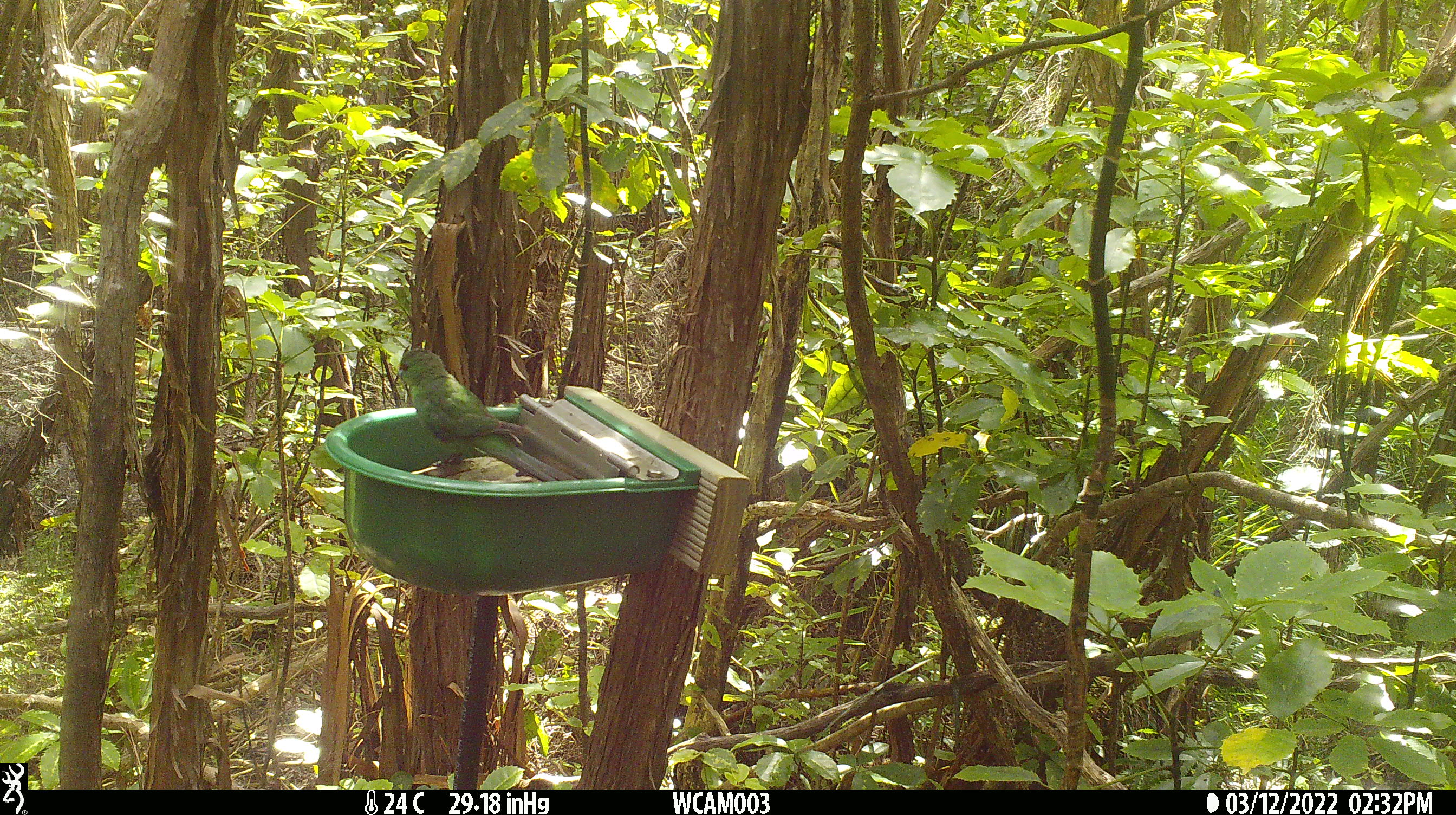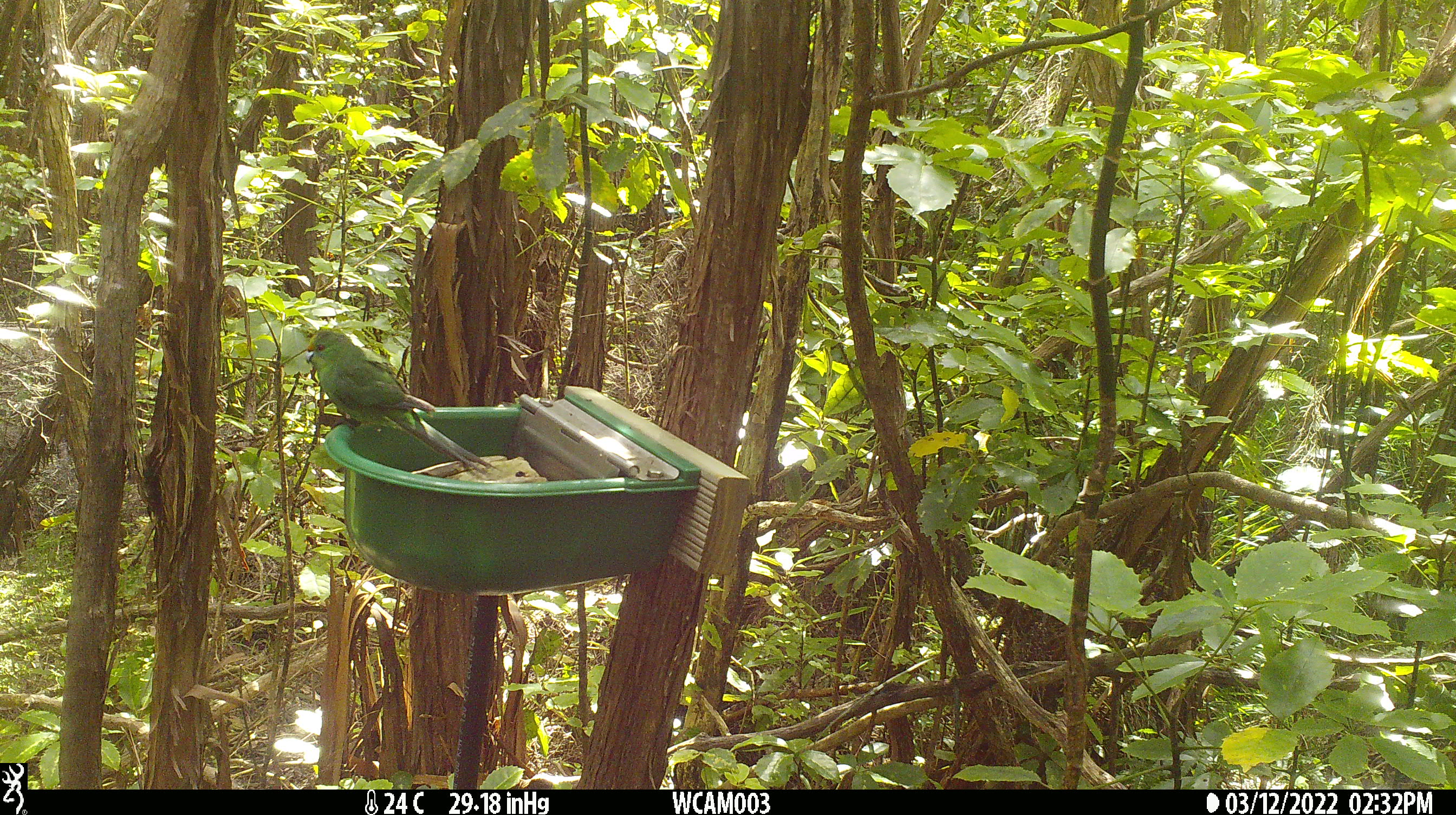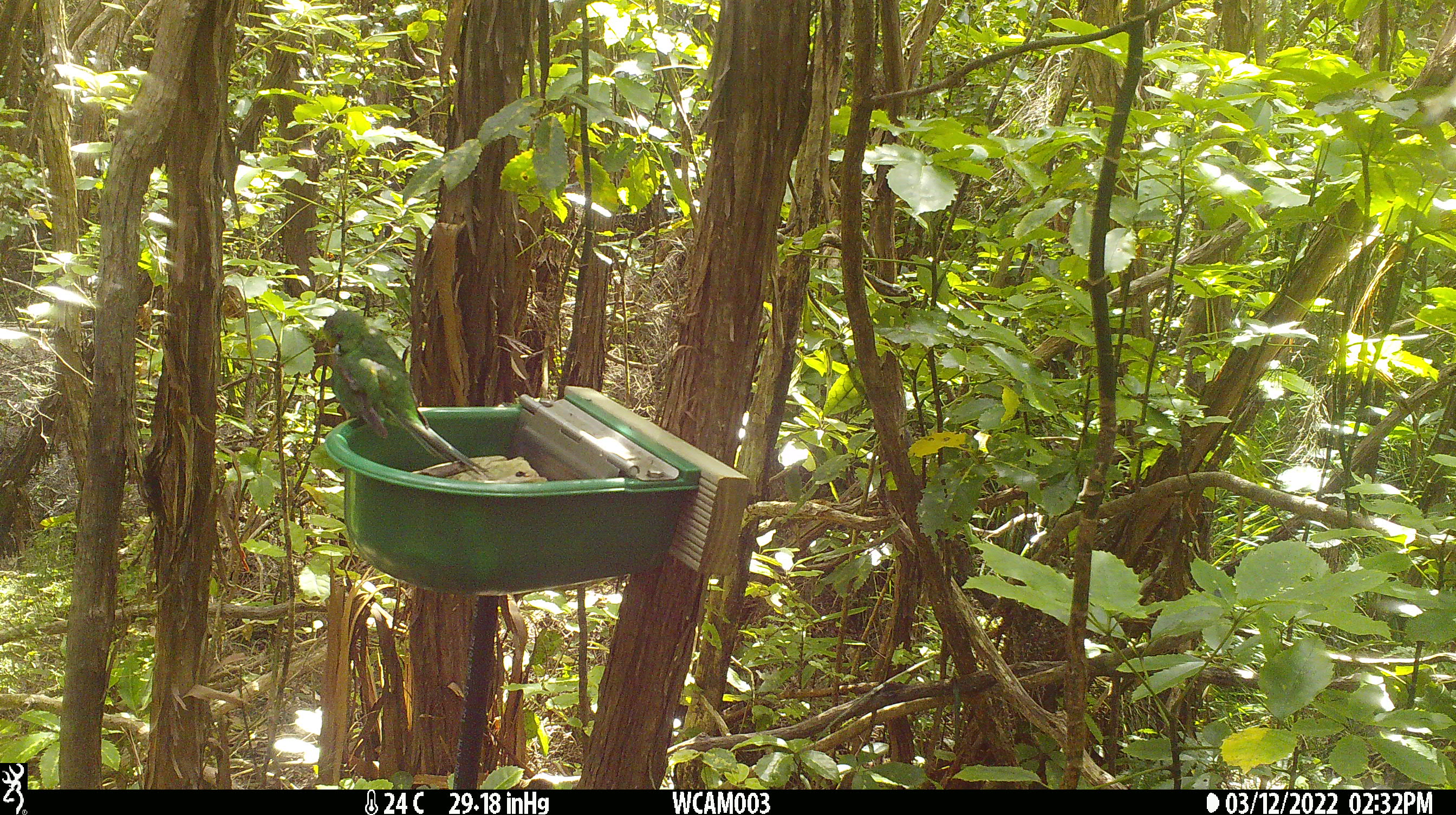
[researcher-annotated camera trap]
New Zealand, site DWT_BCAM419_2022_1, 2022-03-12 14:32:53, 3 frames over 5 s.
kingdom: Animalia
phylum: Chordata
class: Aves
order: Psittaciformes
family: Psittaculidae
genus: Cyanoramphus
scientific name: Cyanoramphus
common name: parakeet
Parakeet (Cyanoramphus).